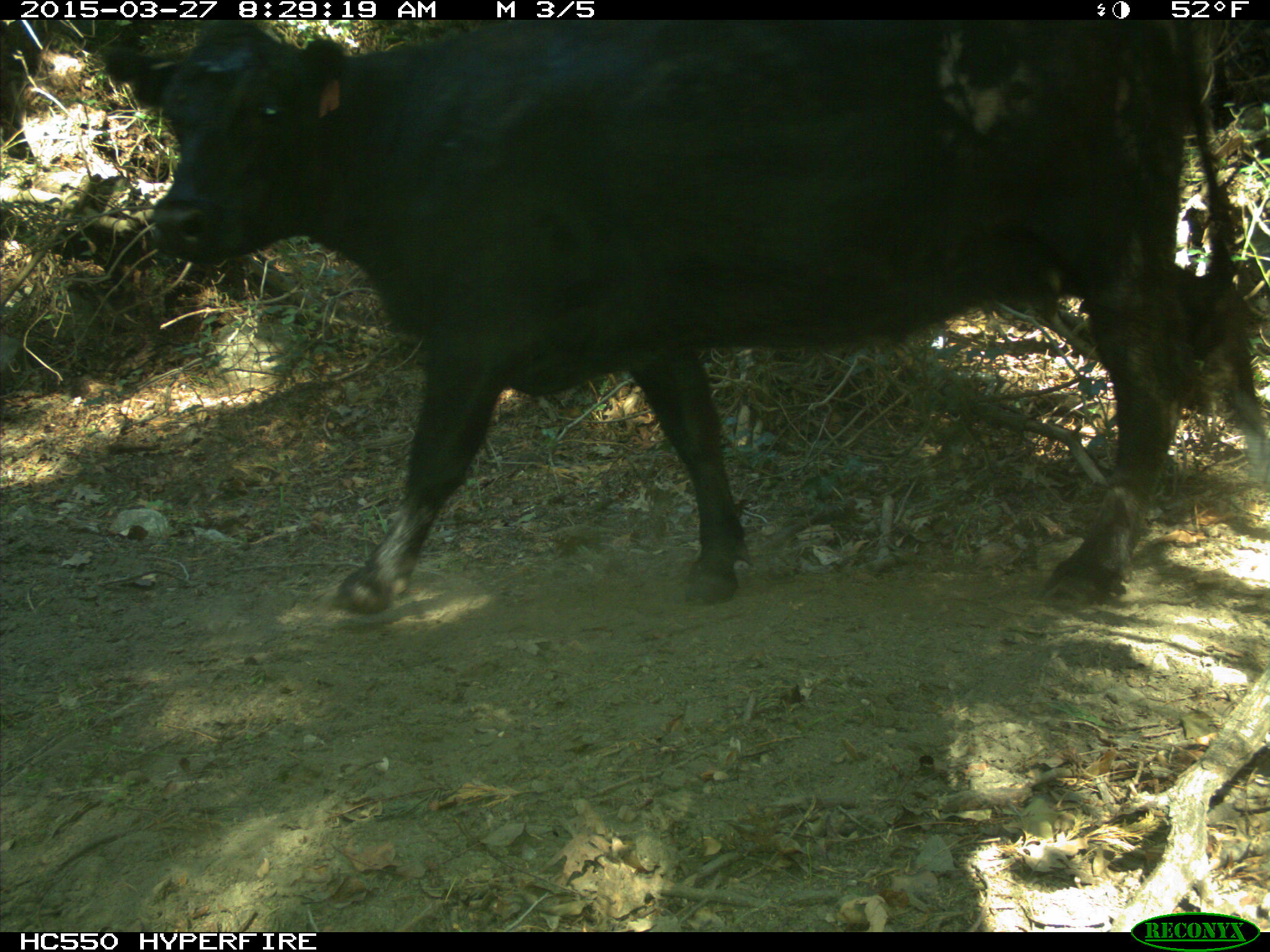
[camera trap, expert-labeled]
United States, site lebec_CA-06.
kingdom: Animalia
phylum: Chordata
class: Mammalia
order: Artiodactyla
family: Bovidae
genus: Bos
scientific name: Bos taurus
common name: domestic cow